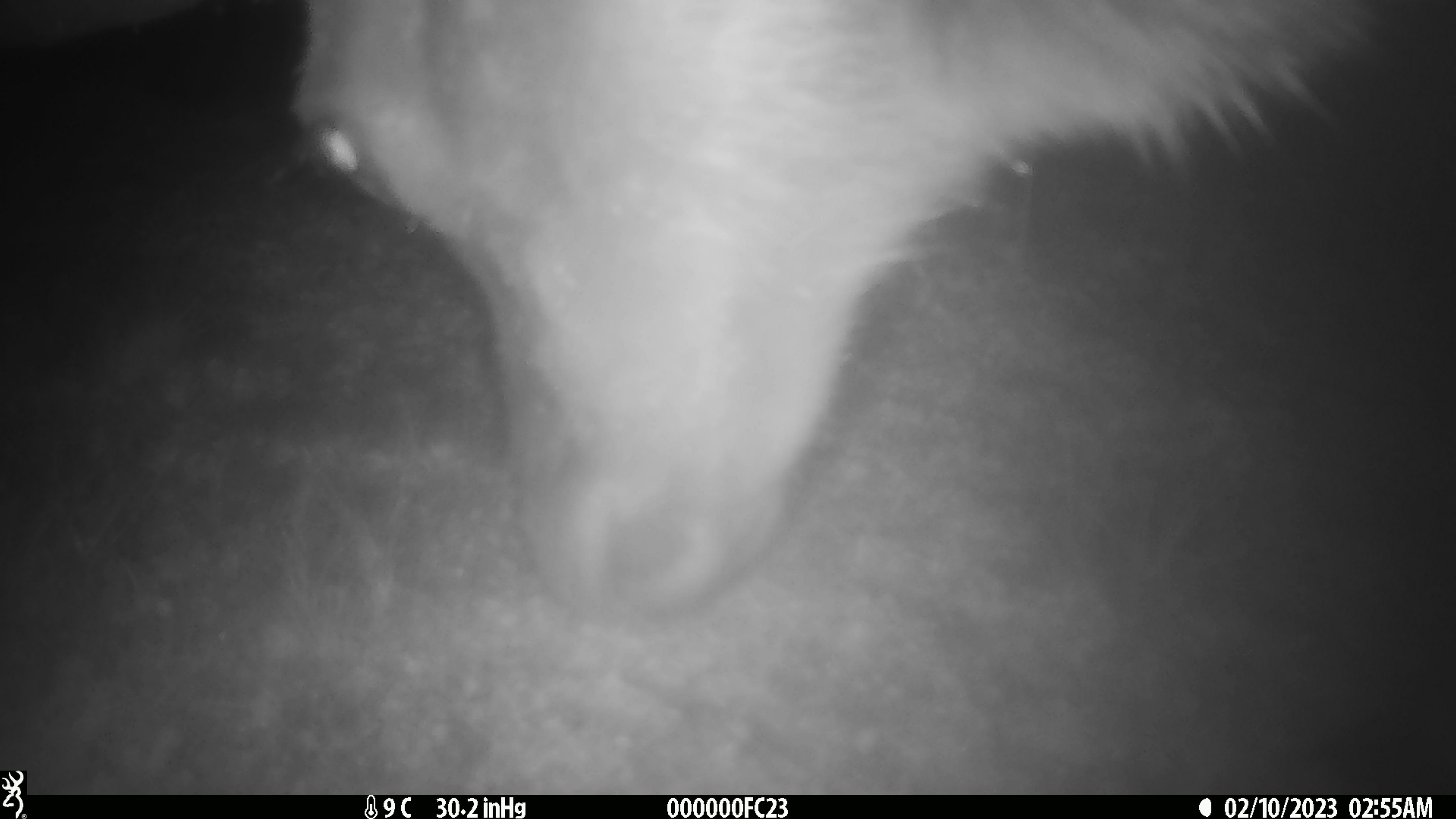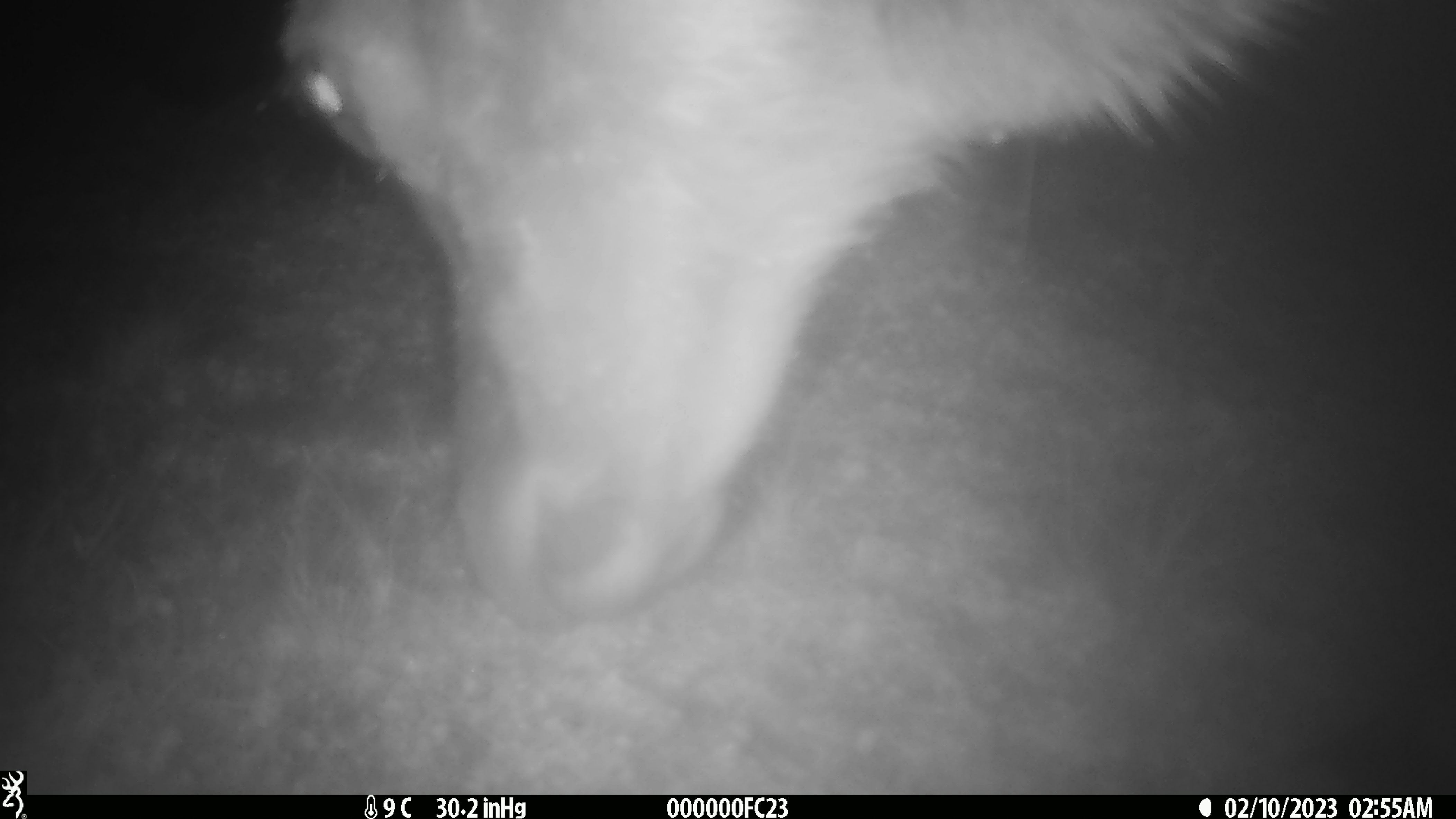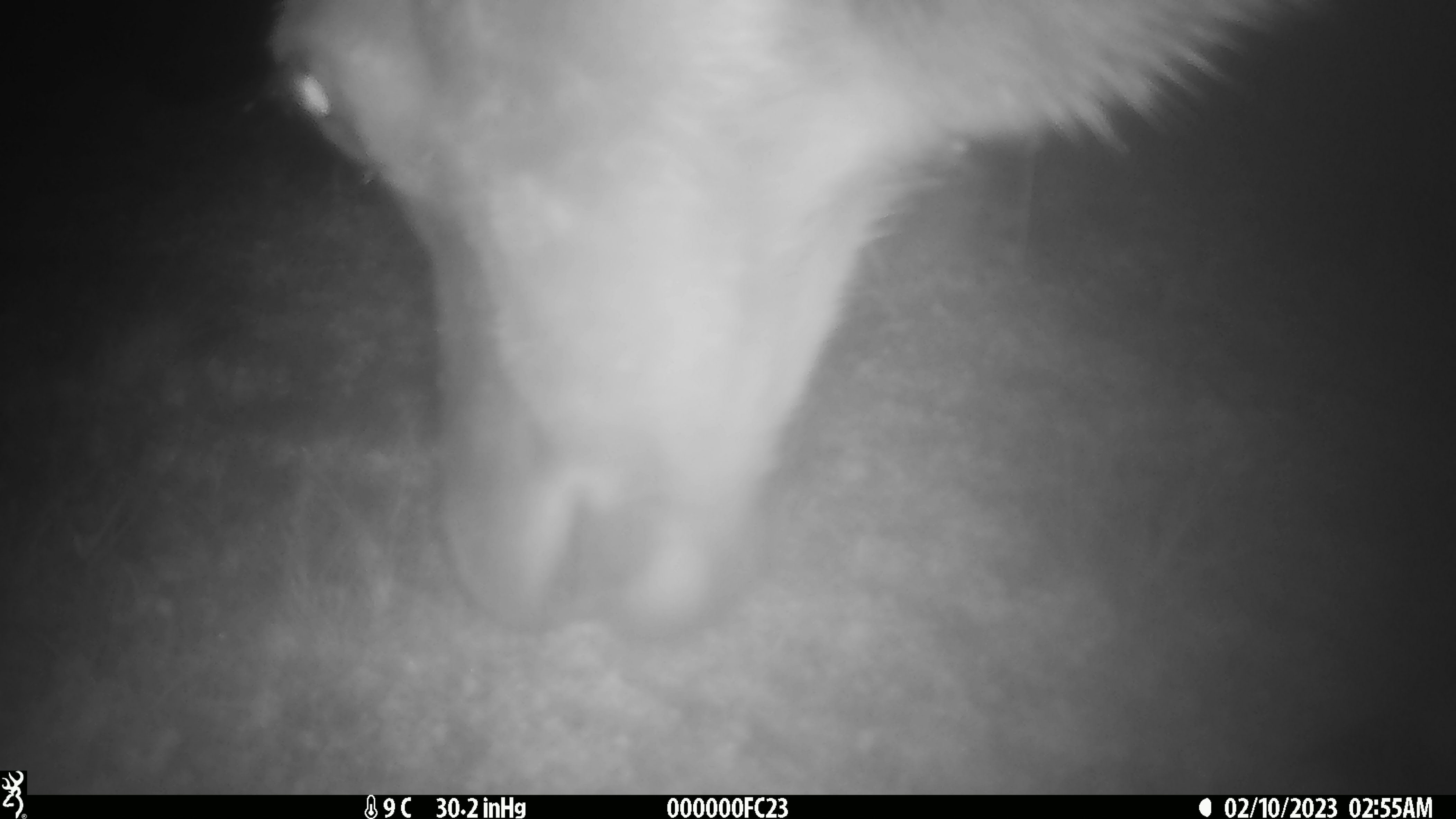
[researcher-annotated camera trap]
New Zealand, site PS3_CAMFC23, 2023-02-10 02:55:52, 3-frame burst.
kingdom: Animalia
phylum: Chordata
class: Mammalia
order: Artiodactyla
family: Cervidae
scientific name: Cervidae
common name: deer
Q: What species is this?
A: Deer (Cervidae).